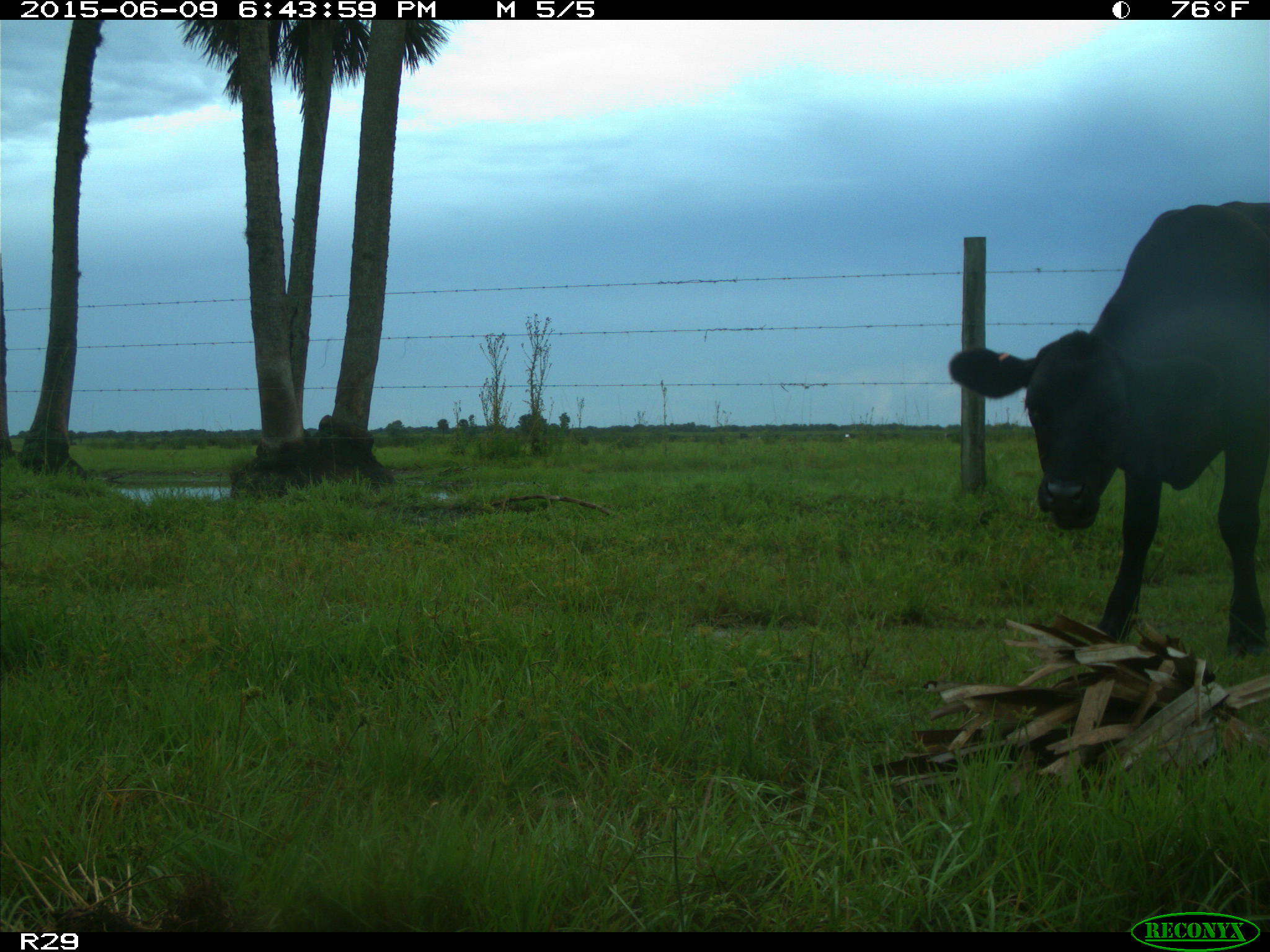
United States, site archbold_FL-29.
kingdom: Animalia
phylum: Chordata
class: Mammalia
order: Artiodactyla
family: Bovidae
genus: Bos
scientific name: Bos taurus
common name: domestic cow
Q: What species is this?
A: Bos taurus (domestic cow).